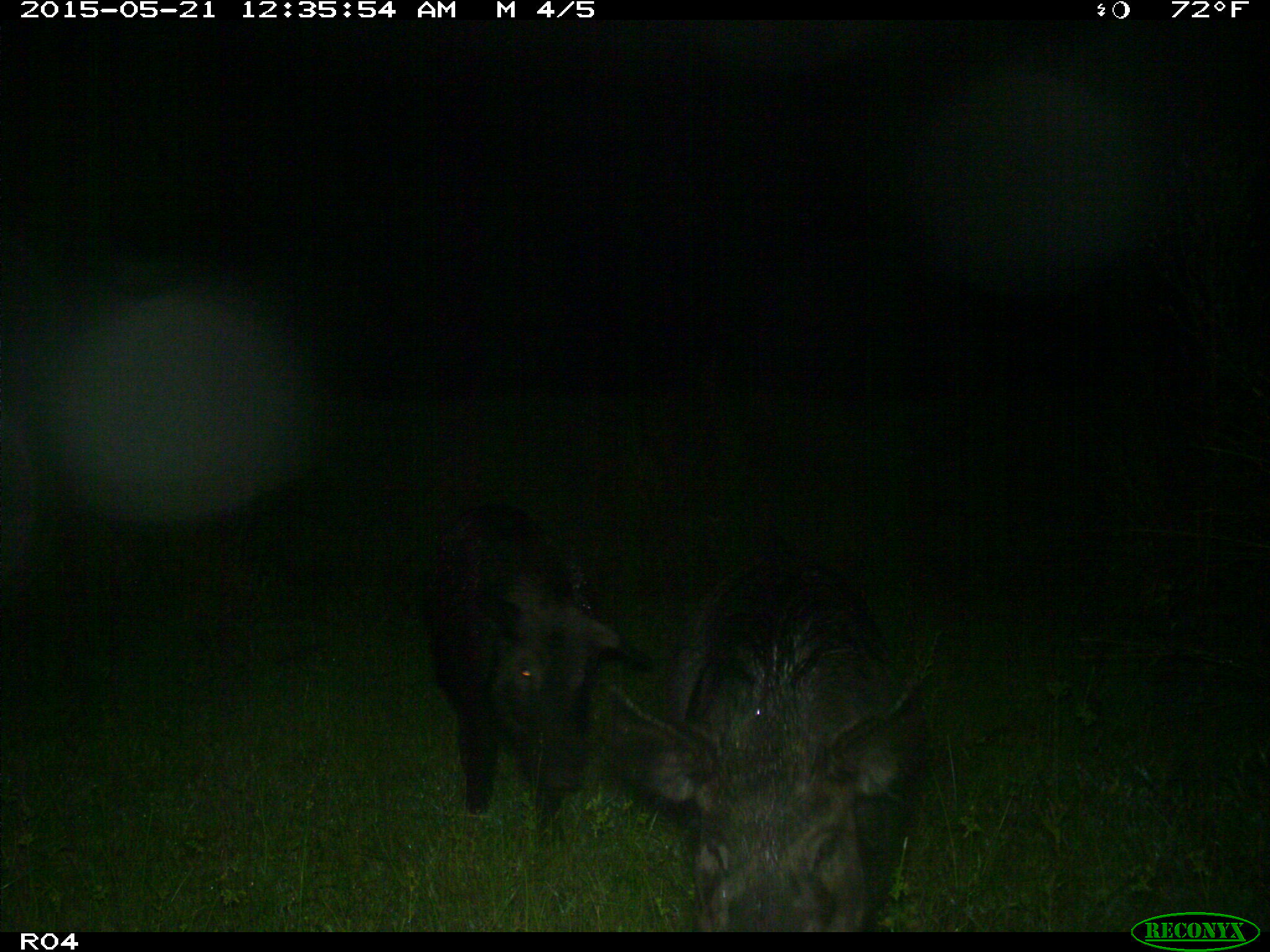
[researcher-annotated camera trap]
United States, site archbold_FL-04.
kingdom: Animalia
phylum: Chordata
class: Mammalia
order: Artiodactyla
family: Suidae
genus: Sus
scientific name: Sus scrofa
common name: wild boar